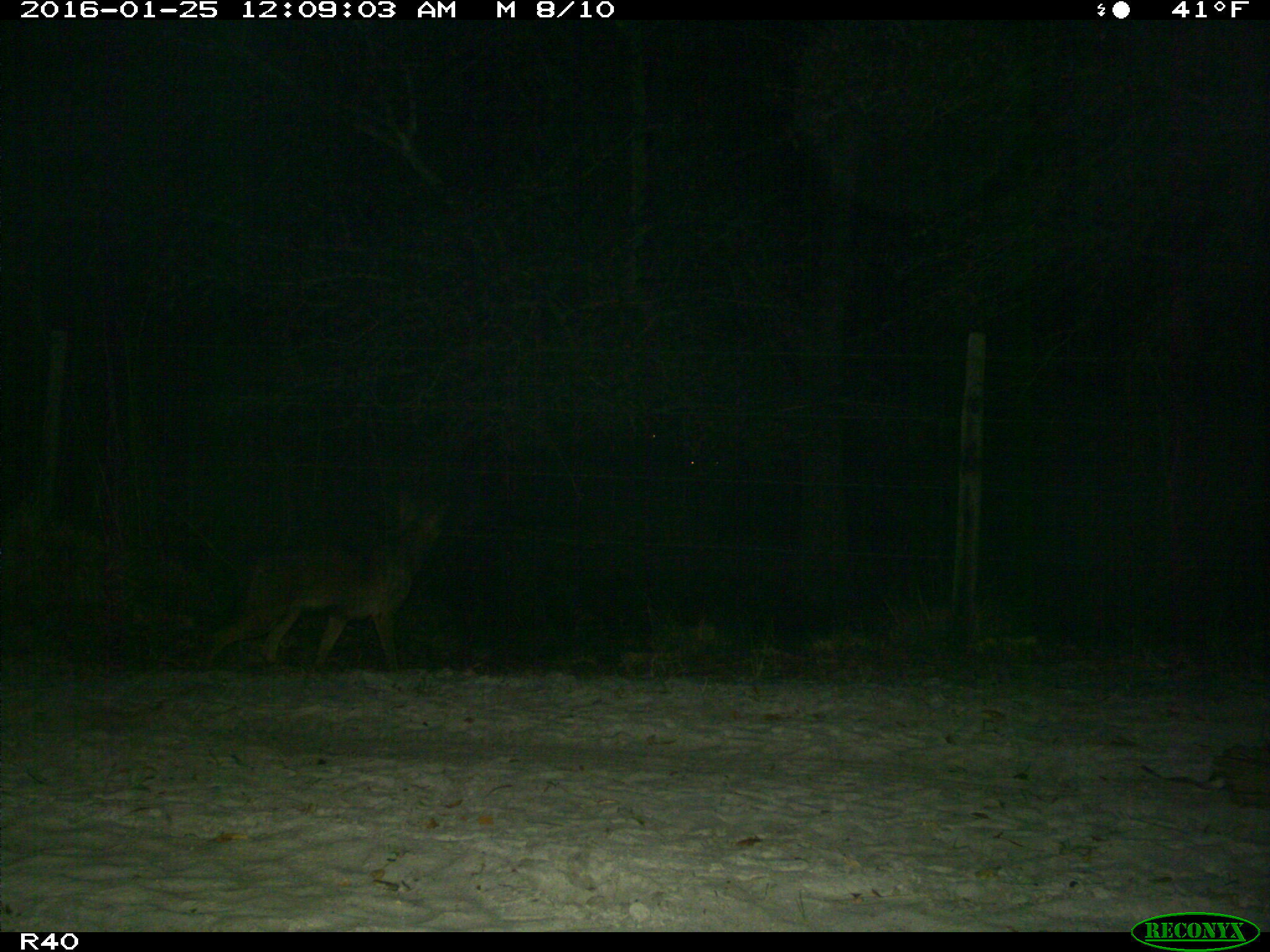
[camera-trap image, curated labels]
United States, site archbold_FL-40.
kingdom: Animalia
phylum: Chordata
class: Mammalia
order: Carnivora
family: Felidae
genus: Lynx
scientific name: Lynx rufus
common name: bobcat